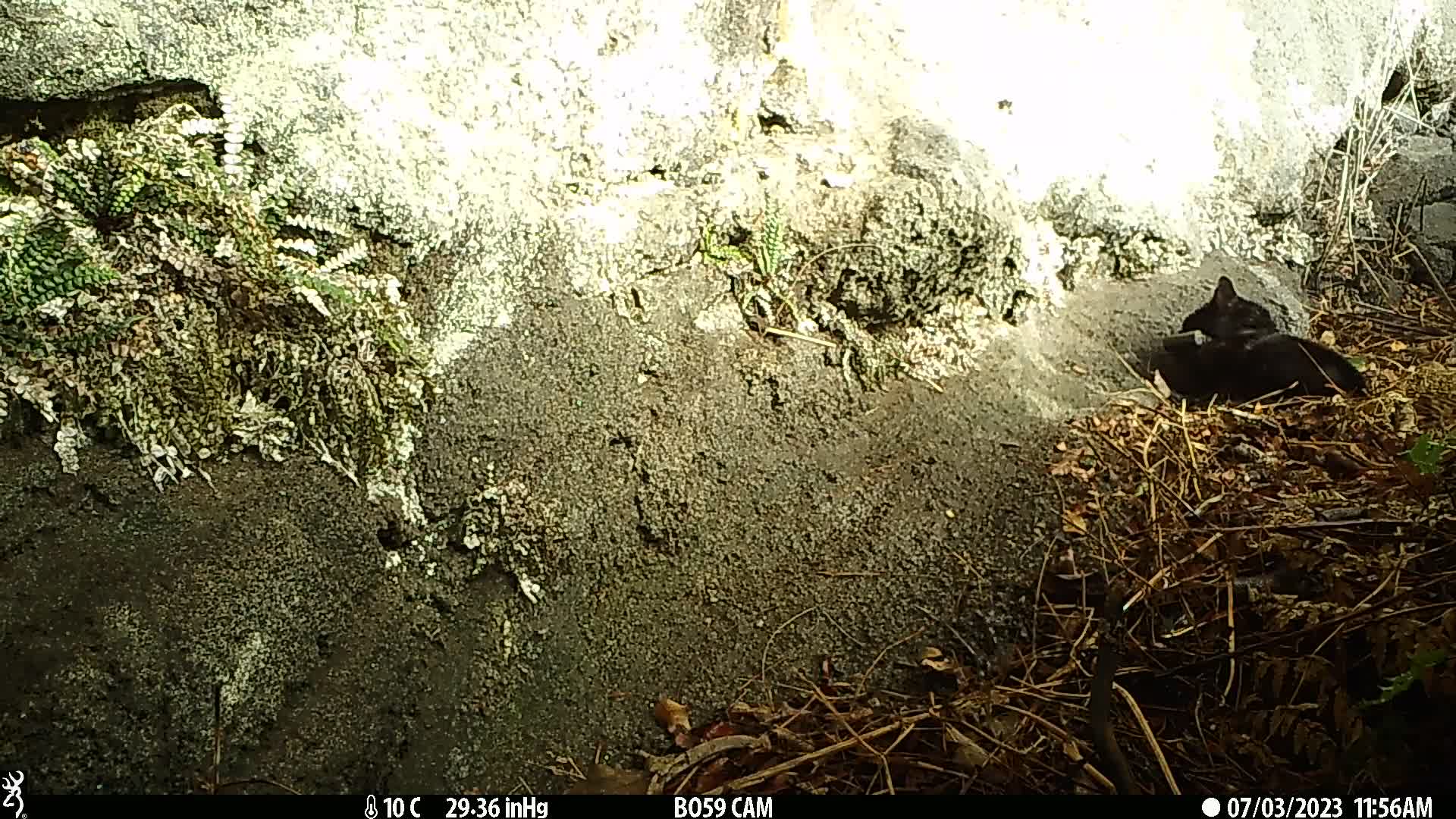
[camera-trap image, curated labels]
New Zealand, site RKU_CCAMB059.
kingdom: Animalia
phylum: Chordata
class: Mammalia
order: Carnivora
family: Felidae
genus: Felis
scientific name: Felis catus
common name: domestic cat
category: cat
Cat (domestic cat) (Felis catus).